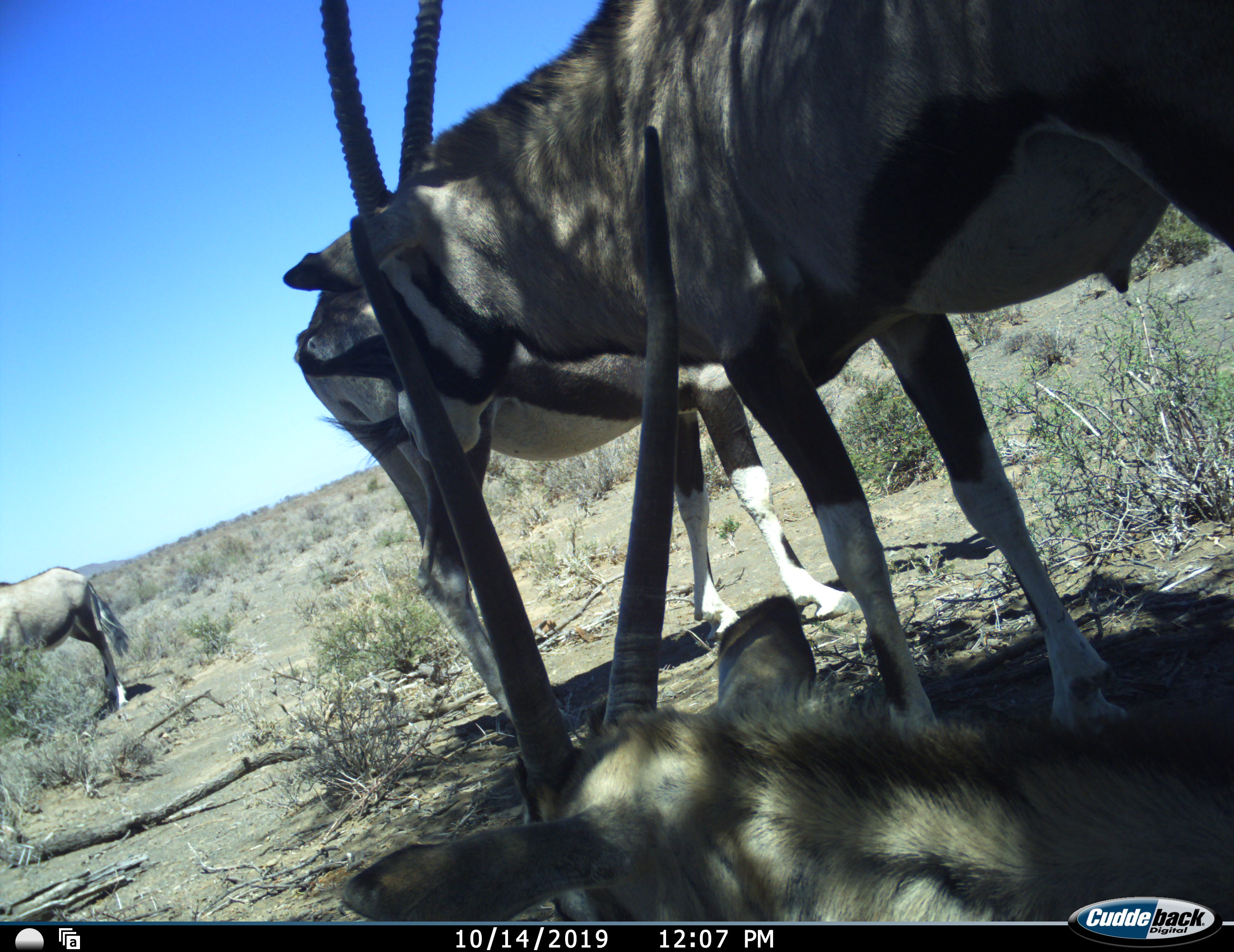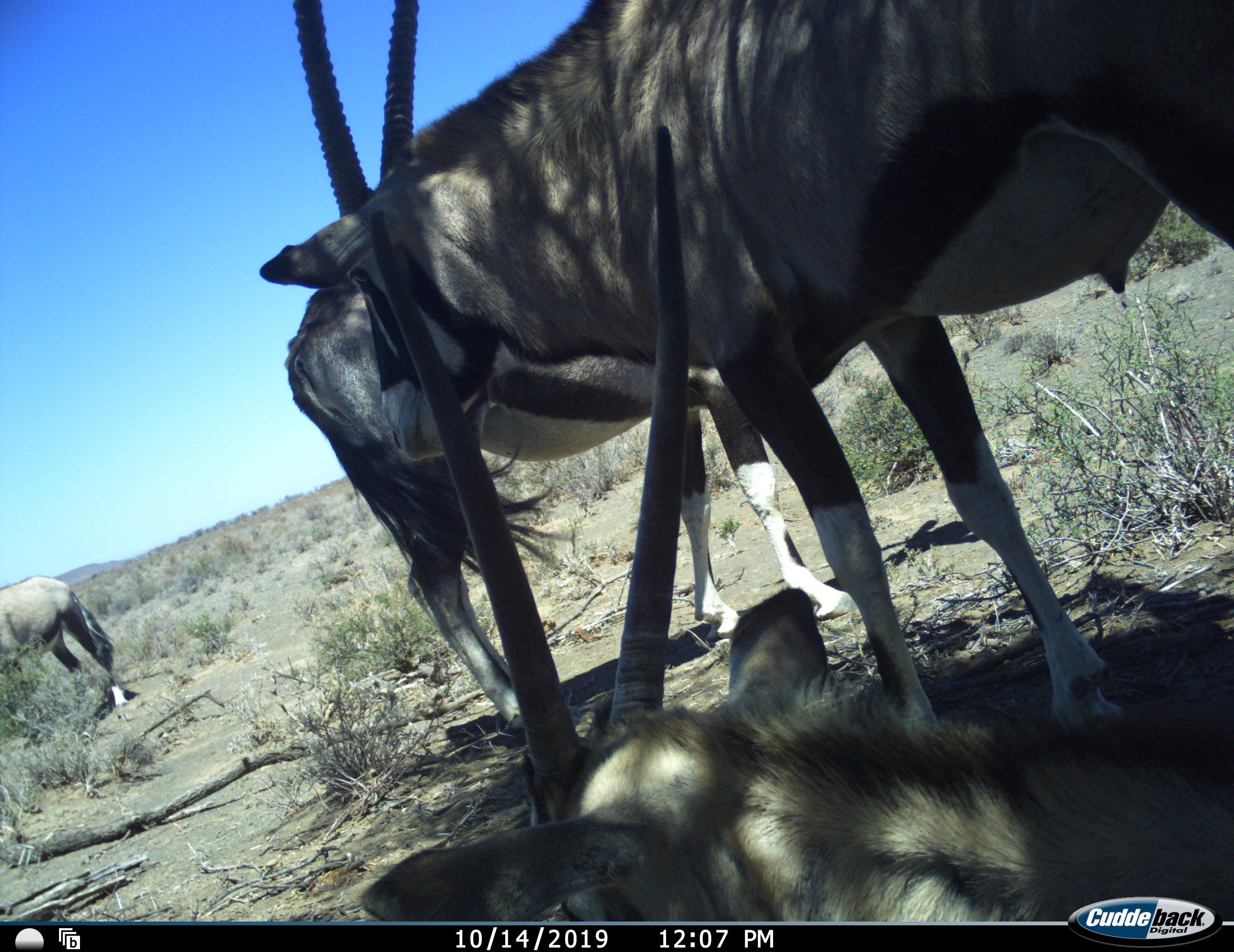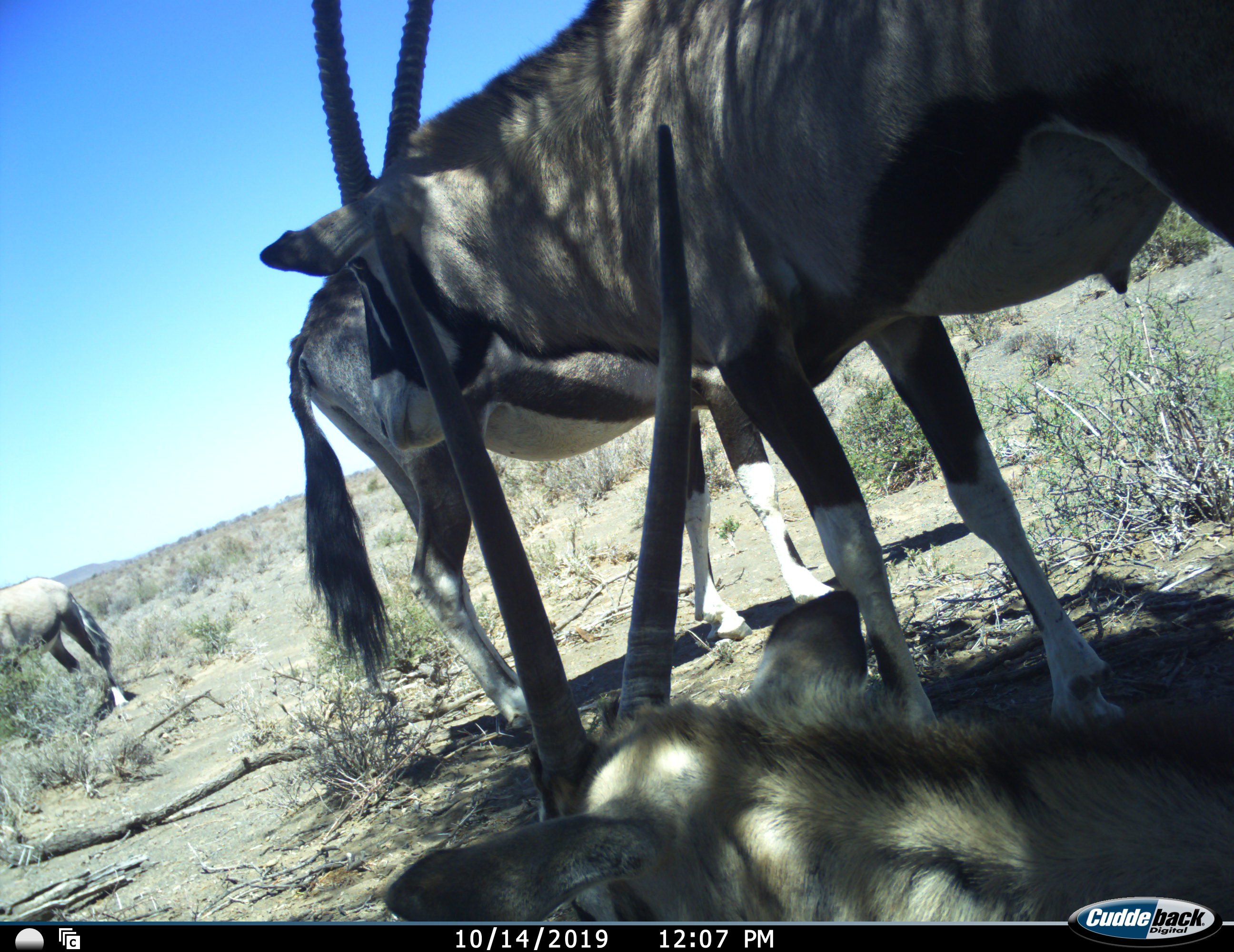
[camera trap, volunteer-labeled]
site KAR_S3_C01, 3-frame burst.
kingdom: Animalia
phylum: Chordata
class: Mammalia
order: Artiodactyla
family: Bovidae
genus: Oryx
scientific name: Oryx gazella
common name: gemsbok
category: oryx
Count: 4.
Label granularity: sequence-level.